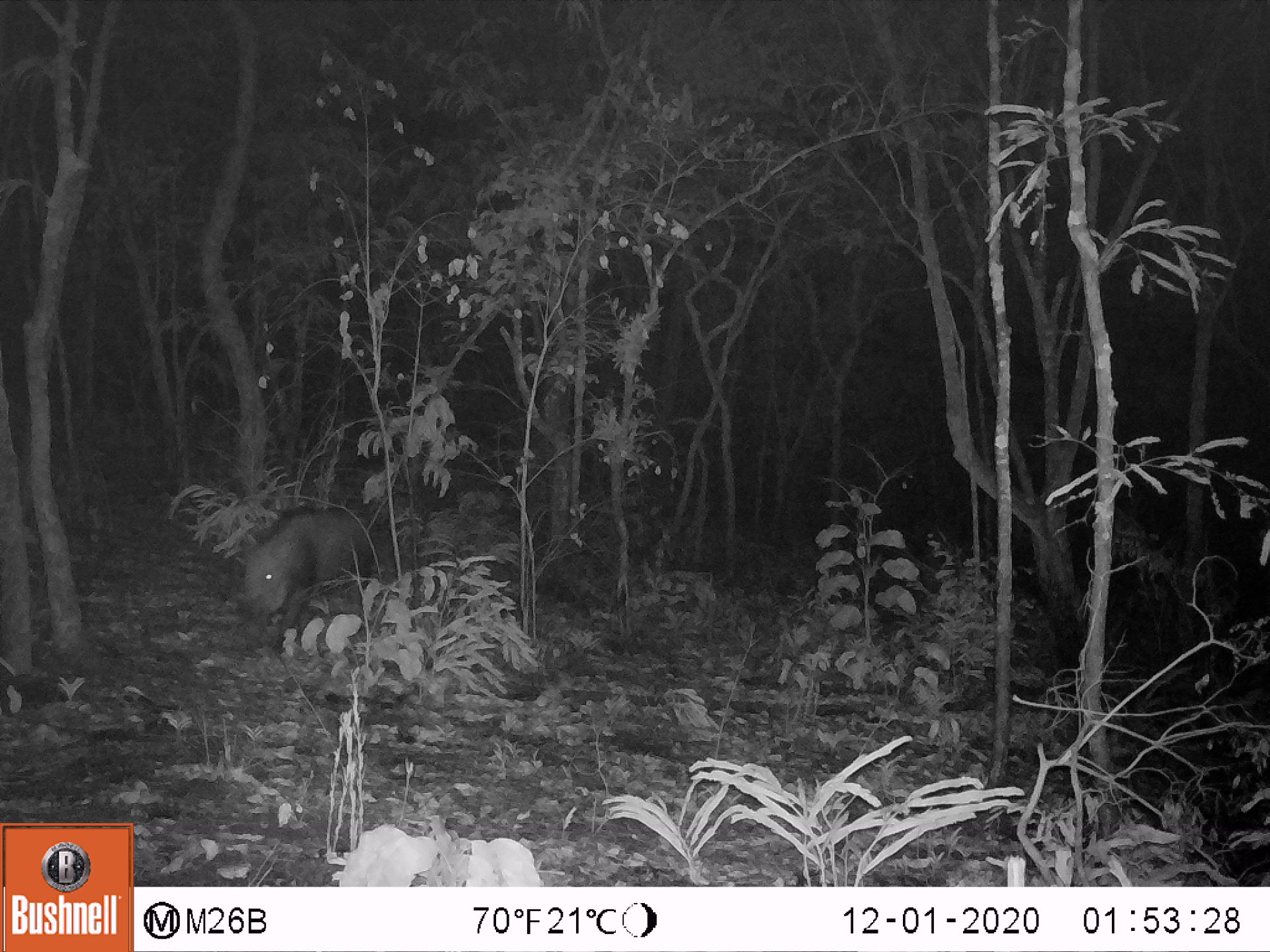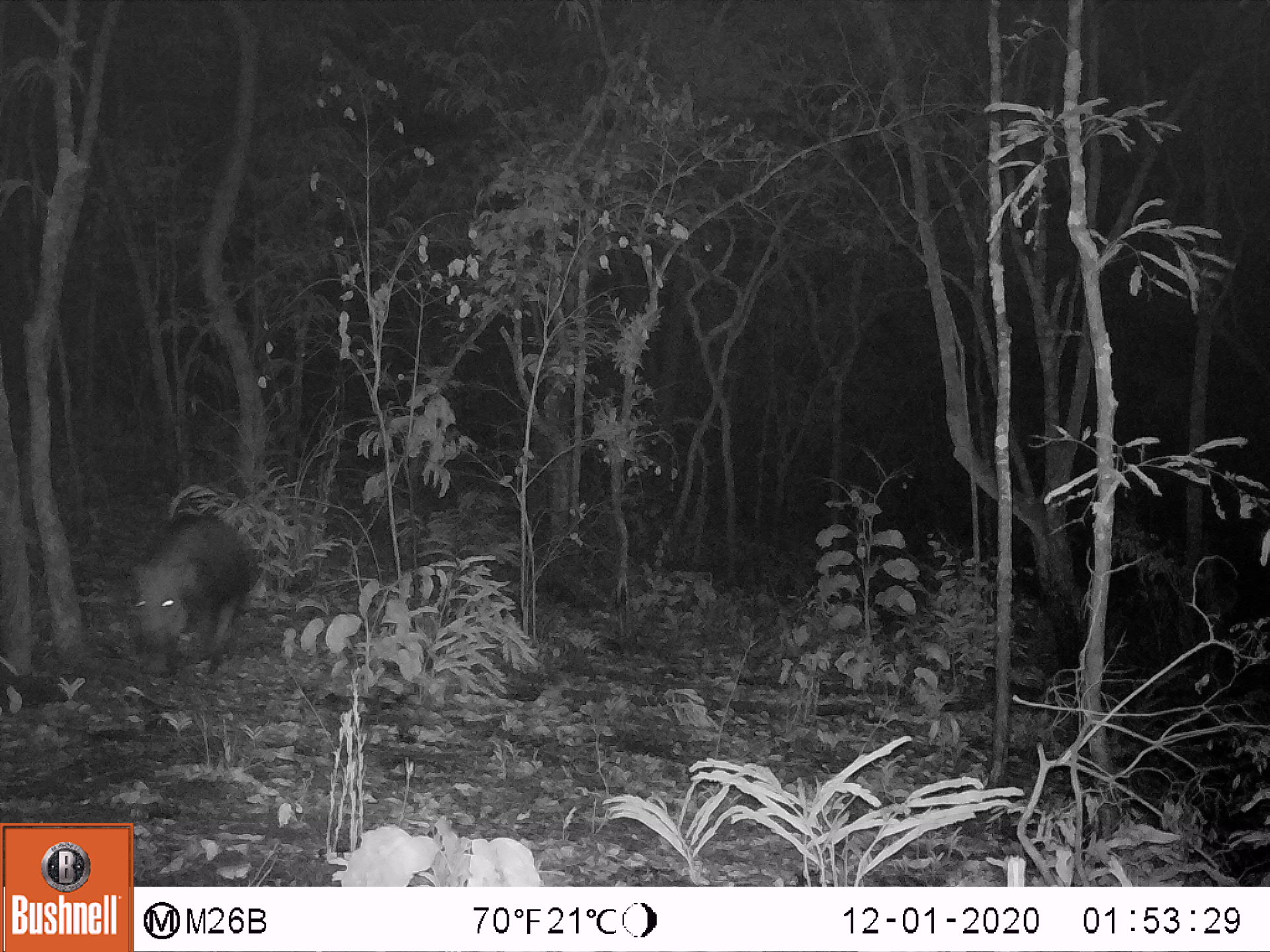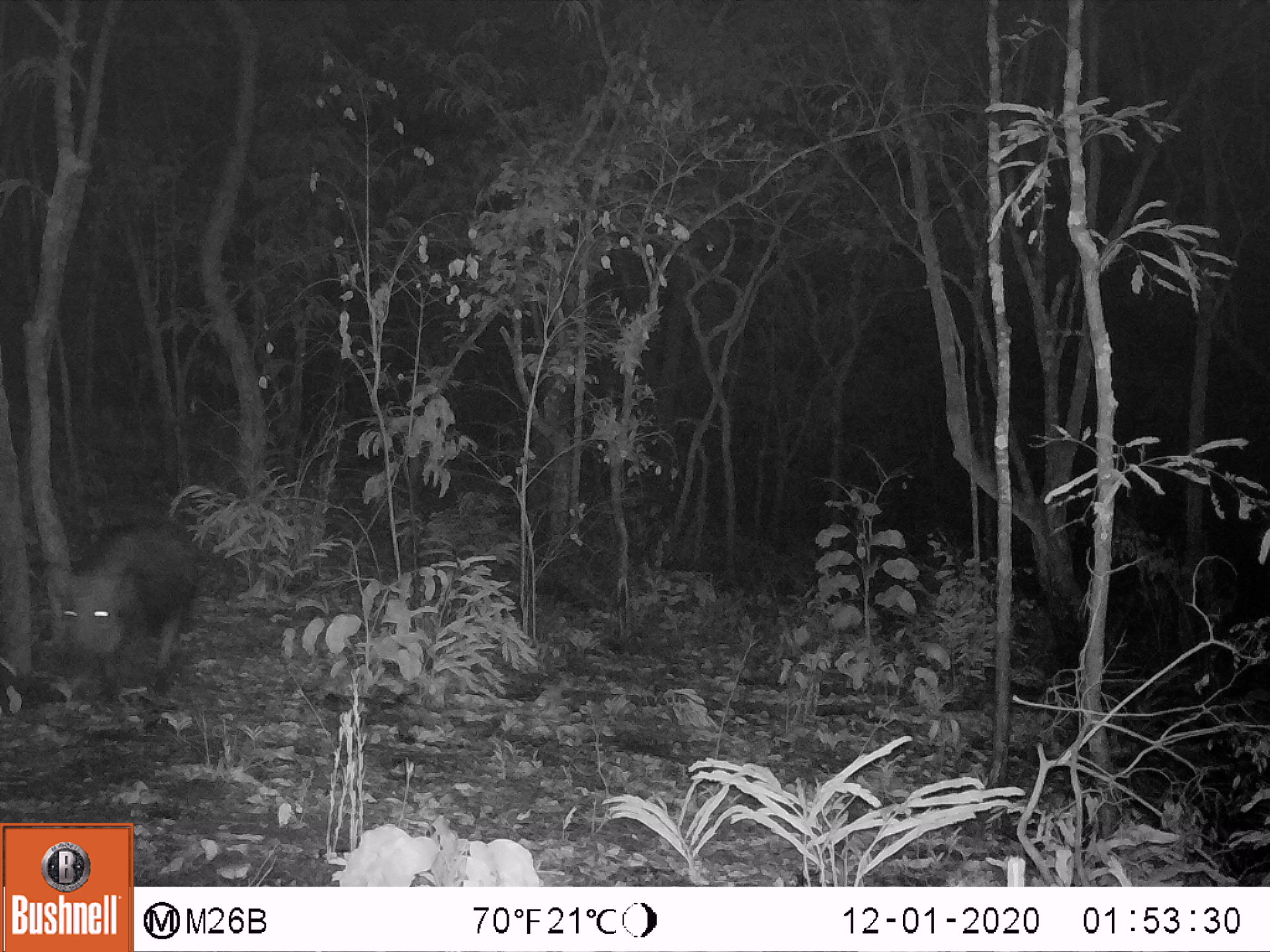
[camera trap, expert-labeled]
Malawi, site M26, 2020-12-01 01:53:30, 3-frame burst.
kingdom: Animalia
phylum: Chordata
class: Mammalia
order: Artiodactyla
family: Suidae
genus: Potamochoerus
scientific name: Potamochoerus larvatus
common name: bushpig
Bushpig (Potamochoerus larvatus), count 1.